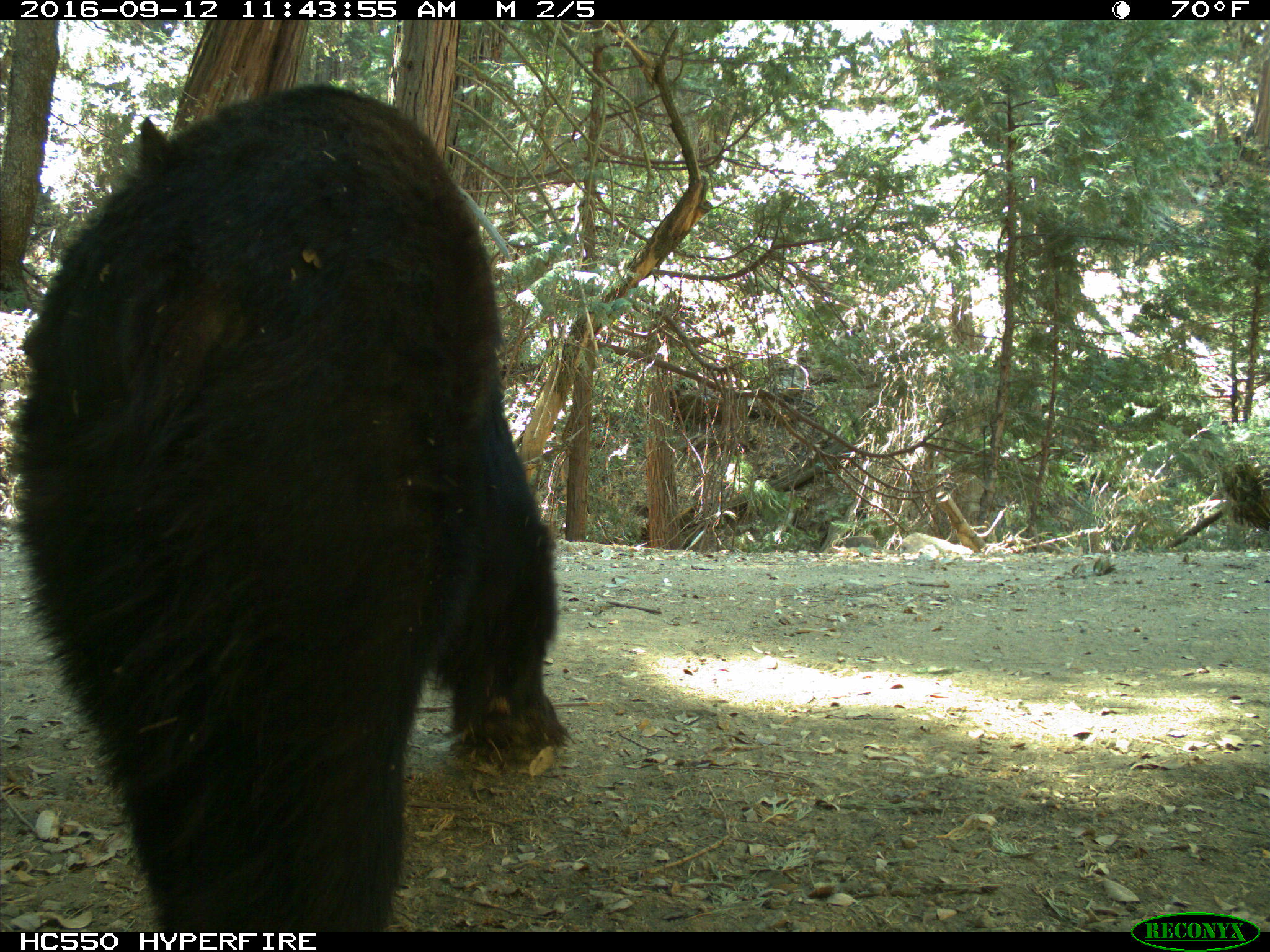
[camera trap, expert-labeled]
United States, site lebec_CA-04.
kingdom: Animalia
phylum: Chordata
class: Mammalia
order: Carnivora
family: Ursidae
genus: Ursus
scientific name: Ursus americanus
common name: american black bear